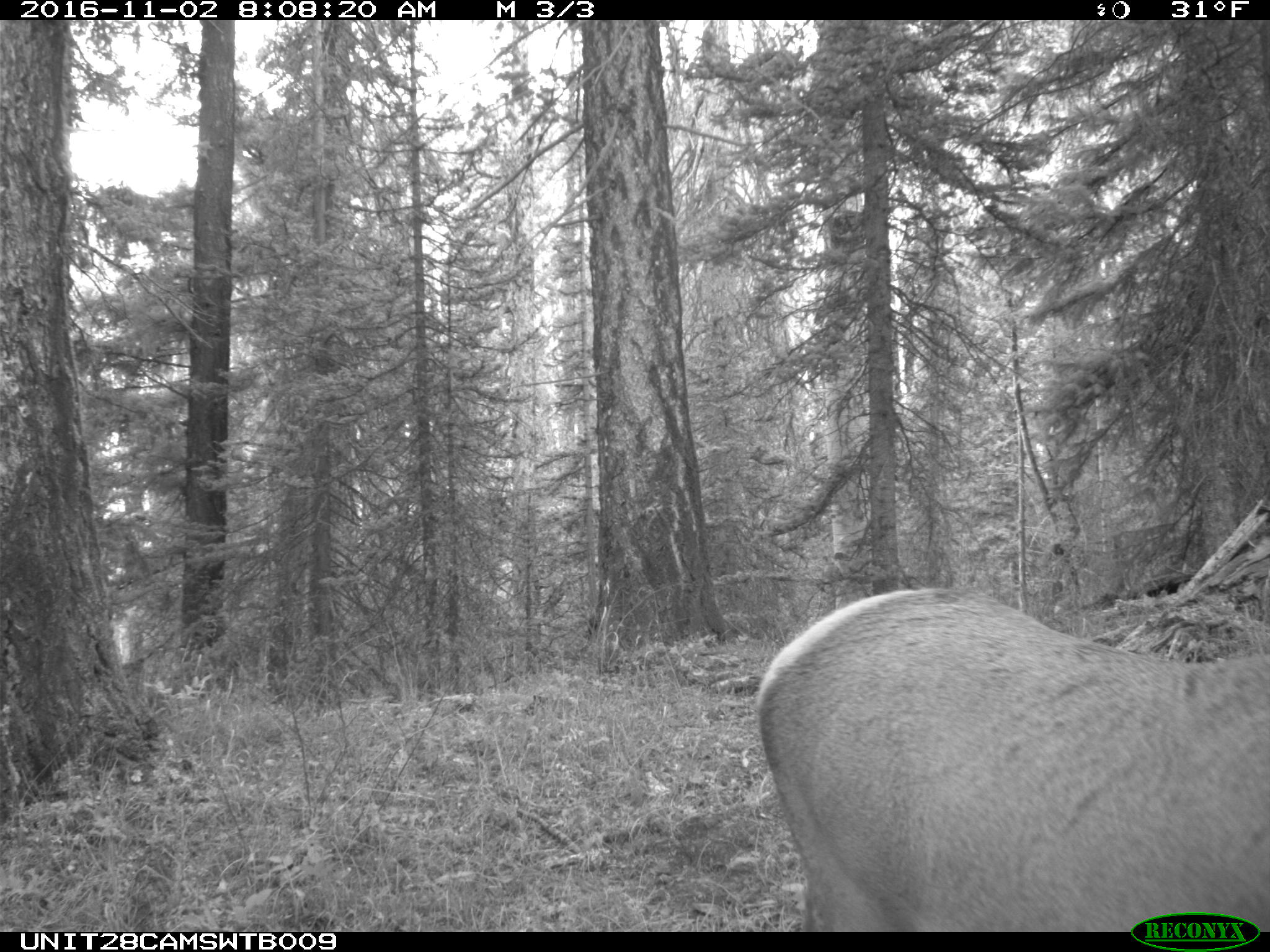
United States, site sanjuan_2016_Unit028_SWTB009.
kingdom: Animalia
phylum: Chordata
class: Mammalia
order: Artiodactyla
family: Cervidae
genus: Cervus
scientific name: Cervus elaphus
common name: red deer